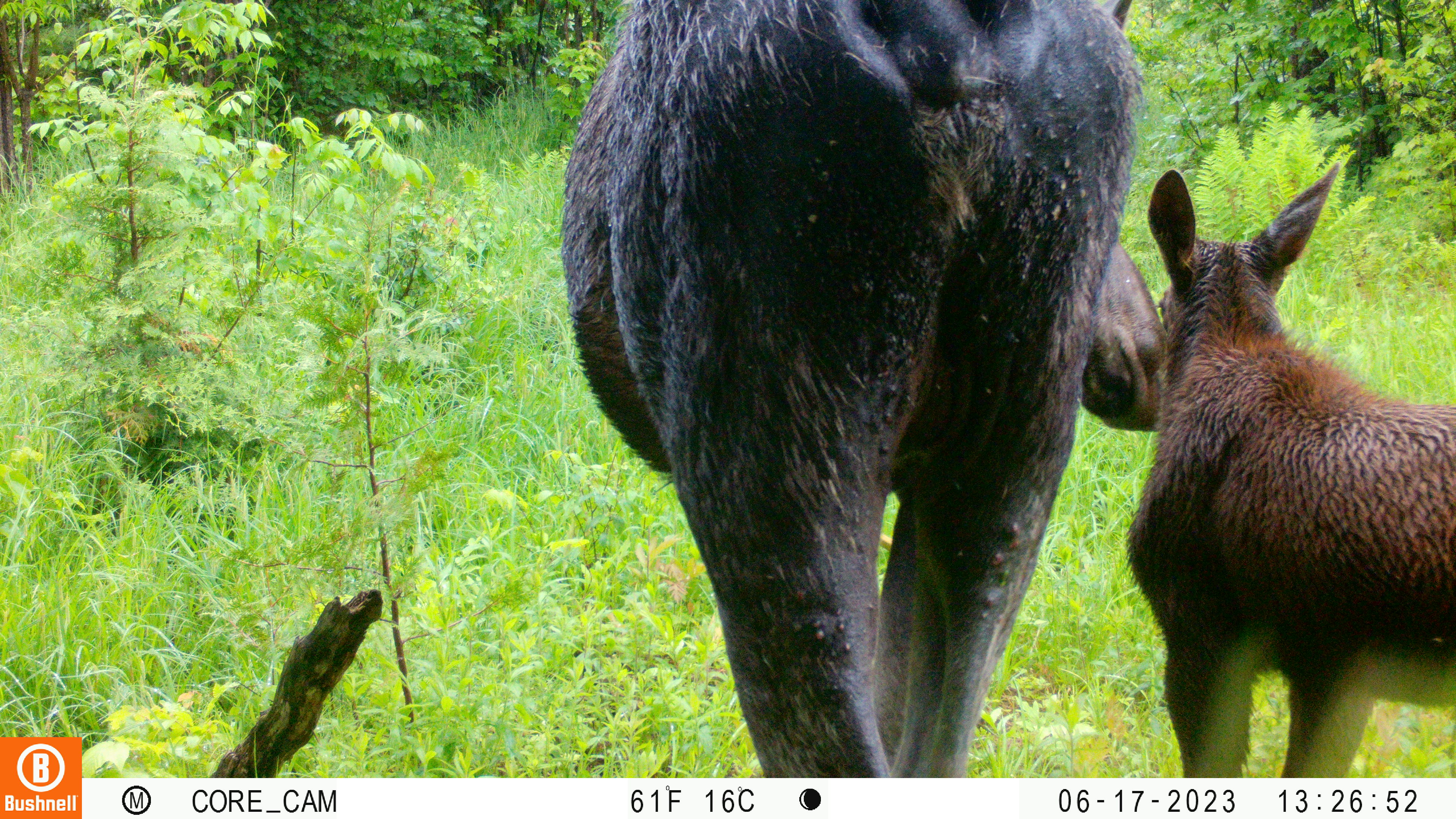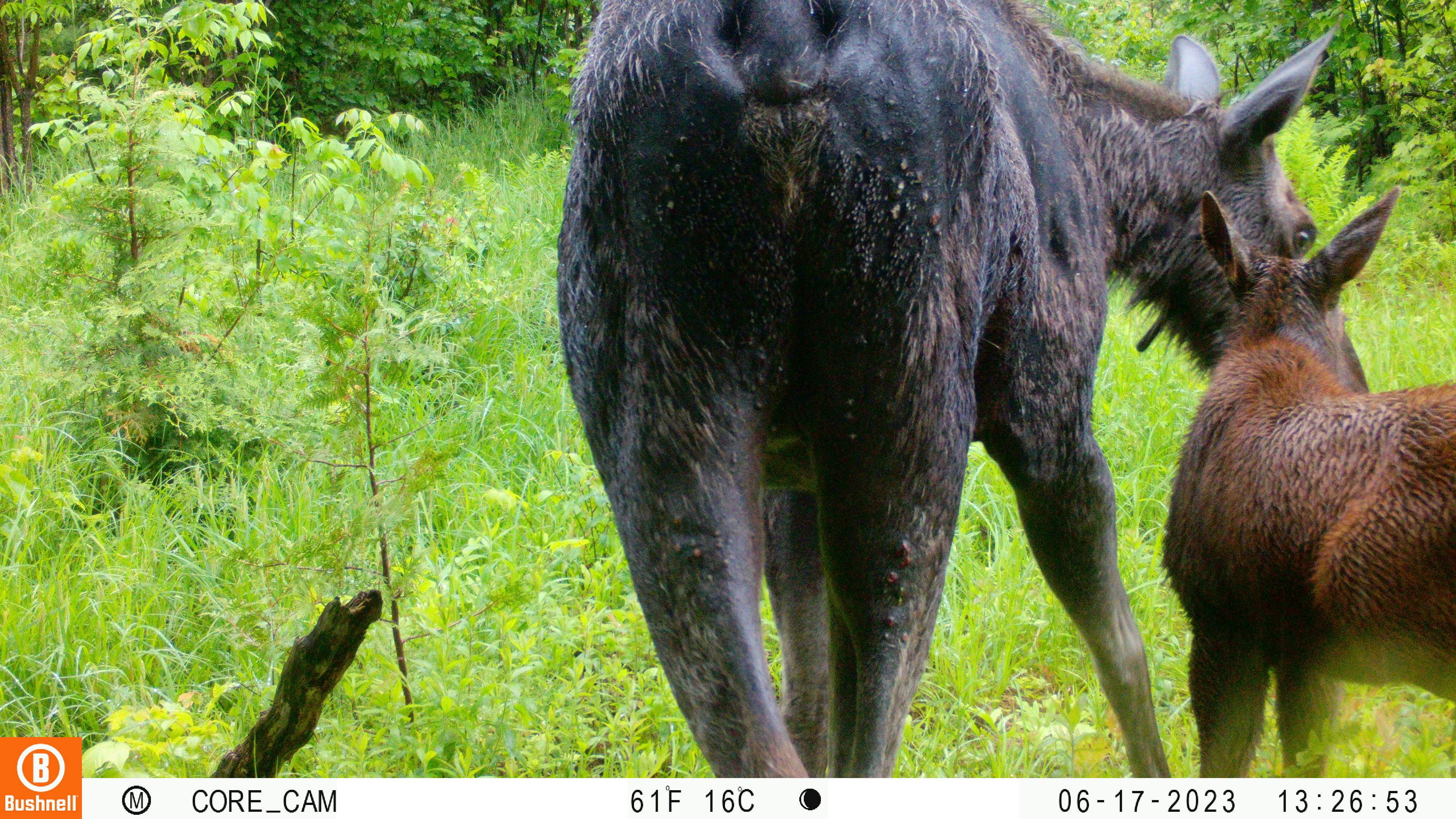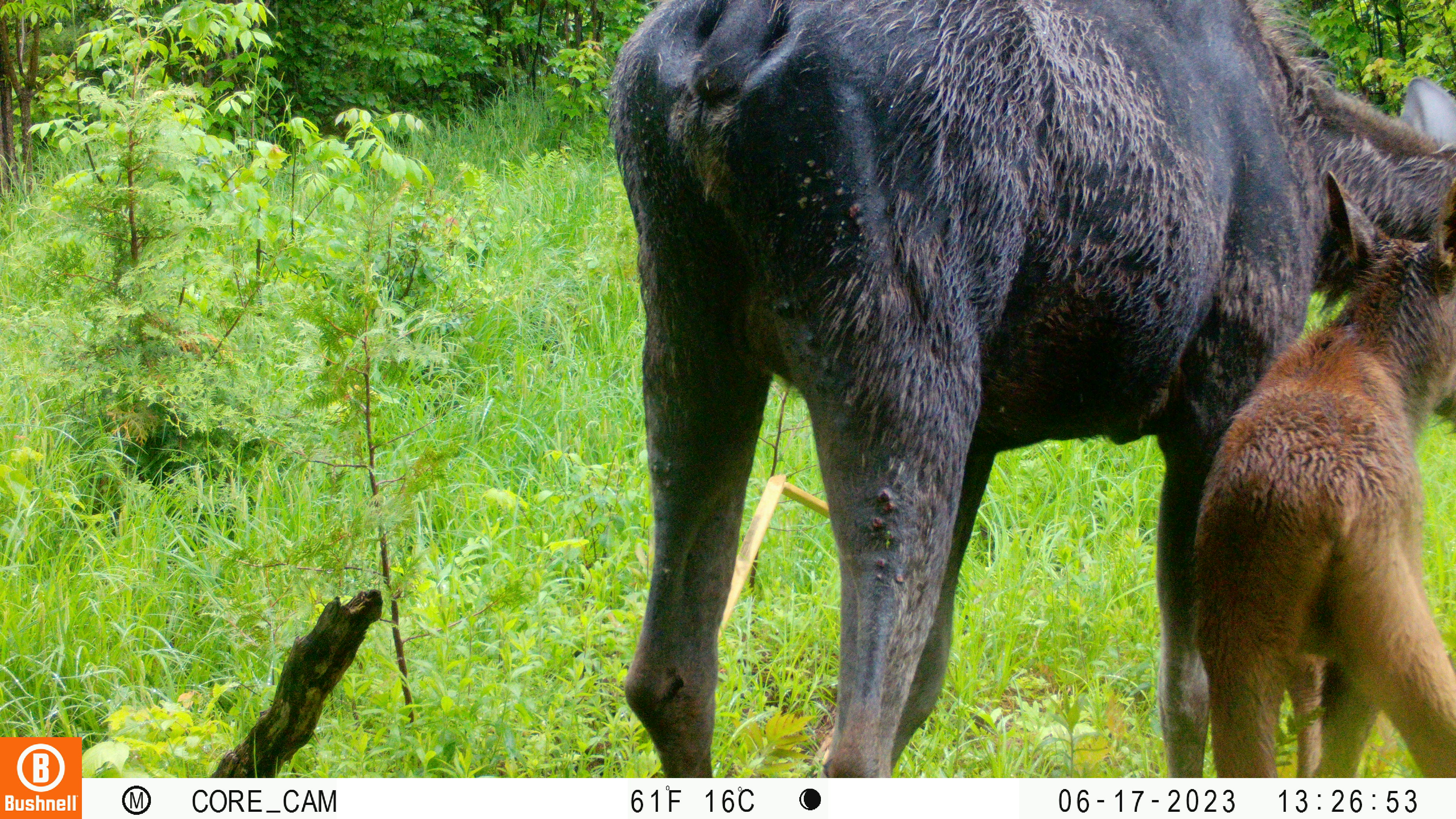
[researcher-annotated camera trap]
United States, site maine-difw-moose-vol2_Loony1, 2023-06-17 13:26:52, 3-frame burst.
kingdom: Animalia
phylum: Chordata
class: Mammalia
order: Artiodactyla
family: Cervidae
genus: Alces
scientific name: Alces alces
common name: moose